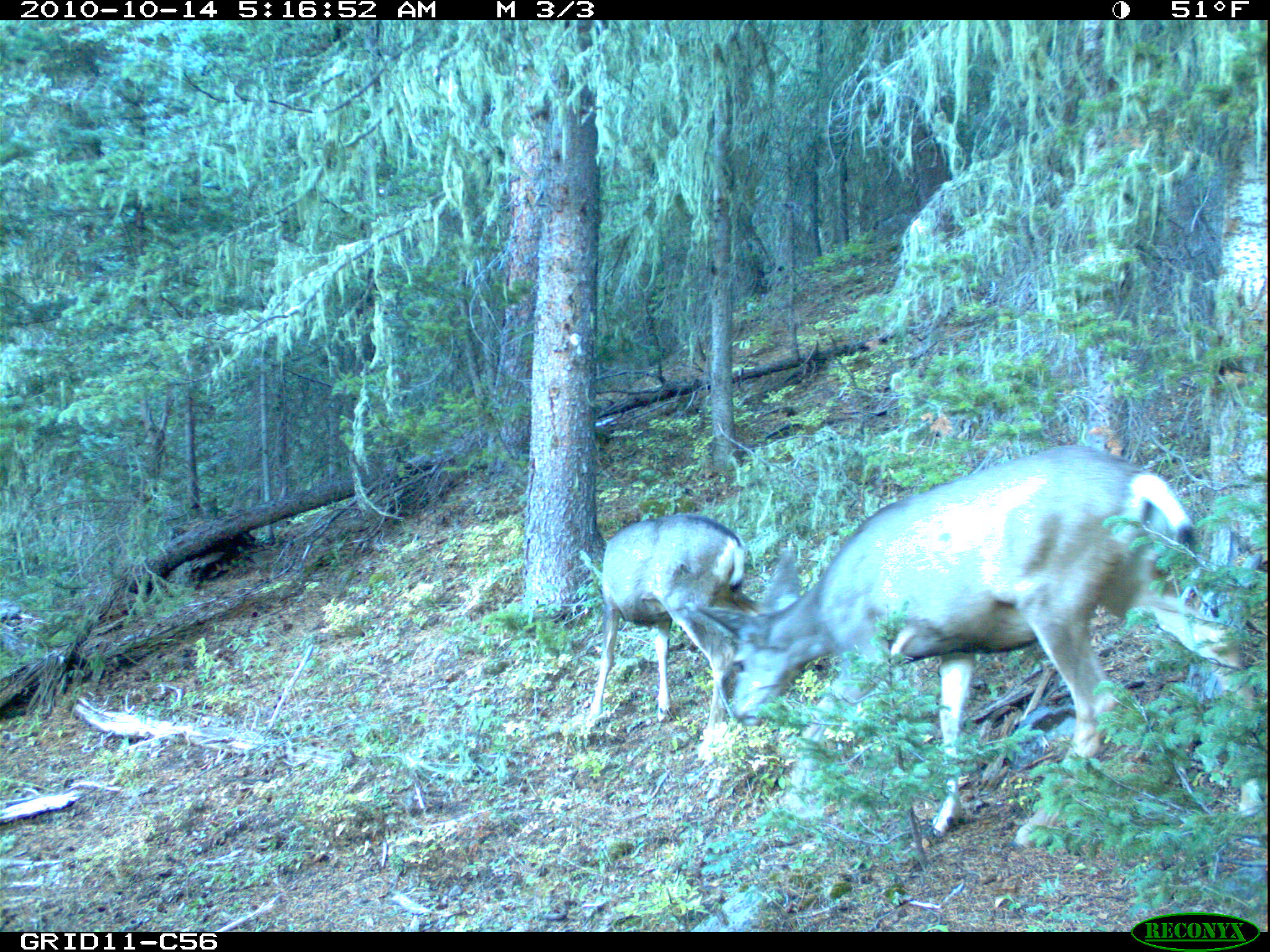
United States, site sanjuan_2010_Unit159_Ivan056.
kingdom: Animalia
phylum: Chordata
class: Mammalia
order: Artiodactyla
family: Cervidae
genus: Odocoileus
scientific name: Odocoileus hemionus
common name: mule deer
Odocoileus hemionus (mule deer).